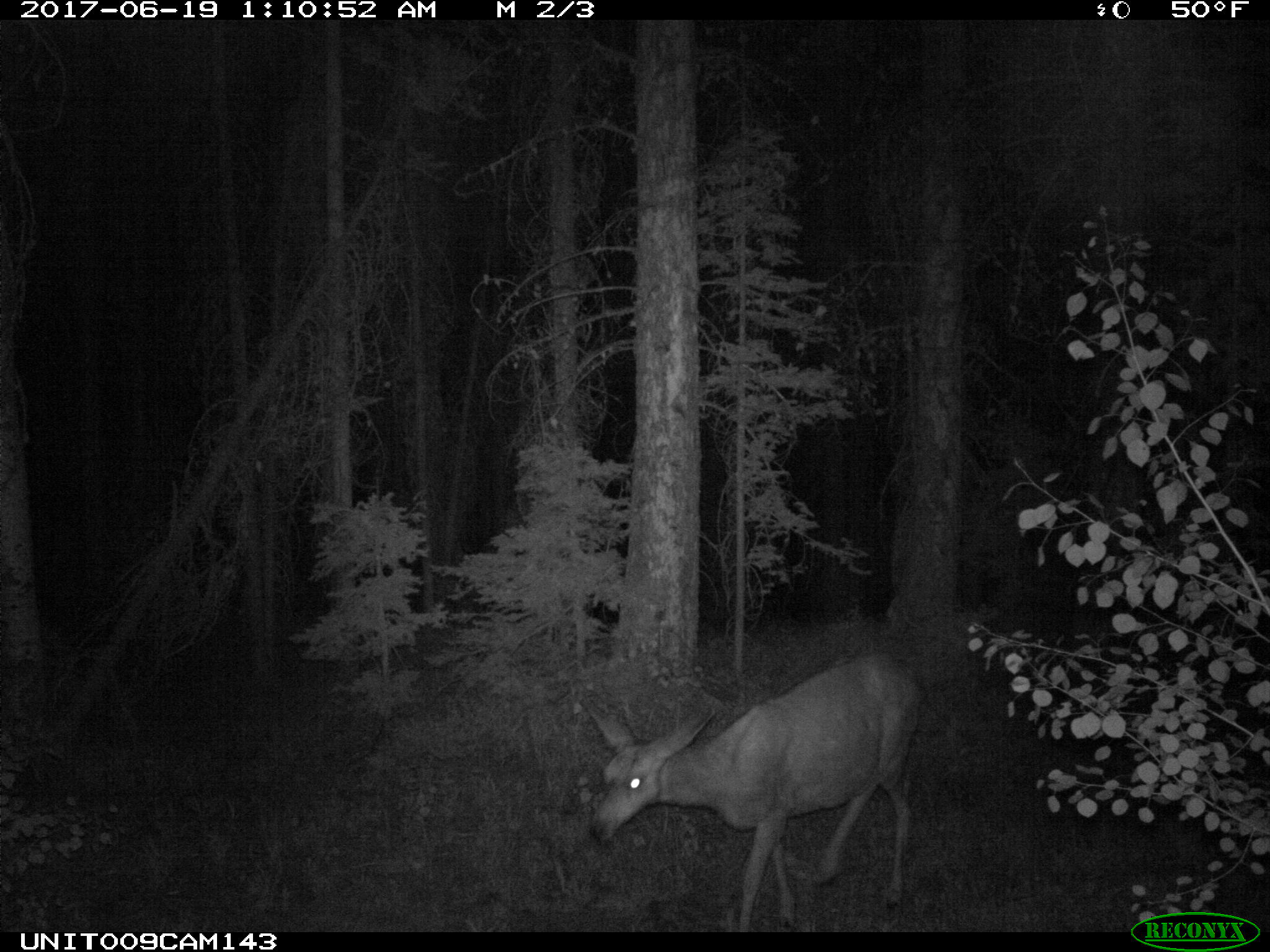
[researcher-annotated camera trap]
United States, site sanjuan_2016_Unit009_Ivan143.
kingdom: Animalia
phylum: Chordata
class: Mammalia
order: Artiodactyla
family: Cervidae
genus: Odocoileus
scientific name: Odocoileus hemionus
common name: mule deer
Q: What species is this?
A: Odocoileus hemionus (mule deer).